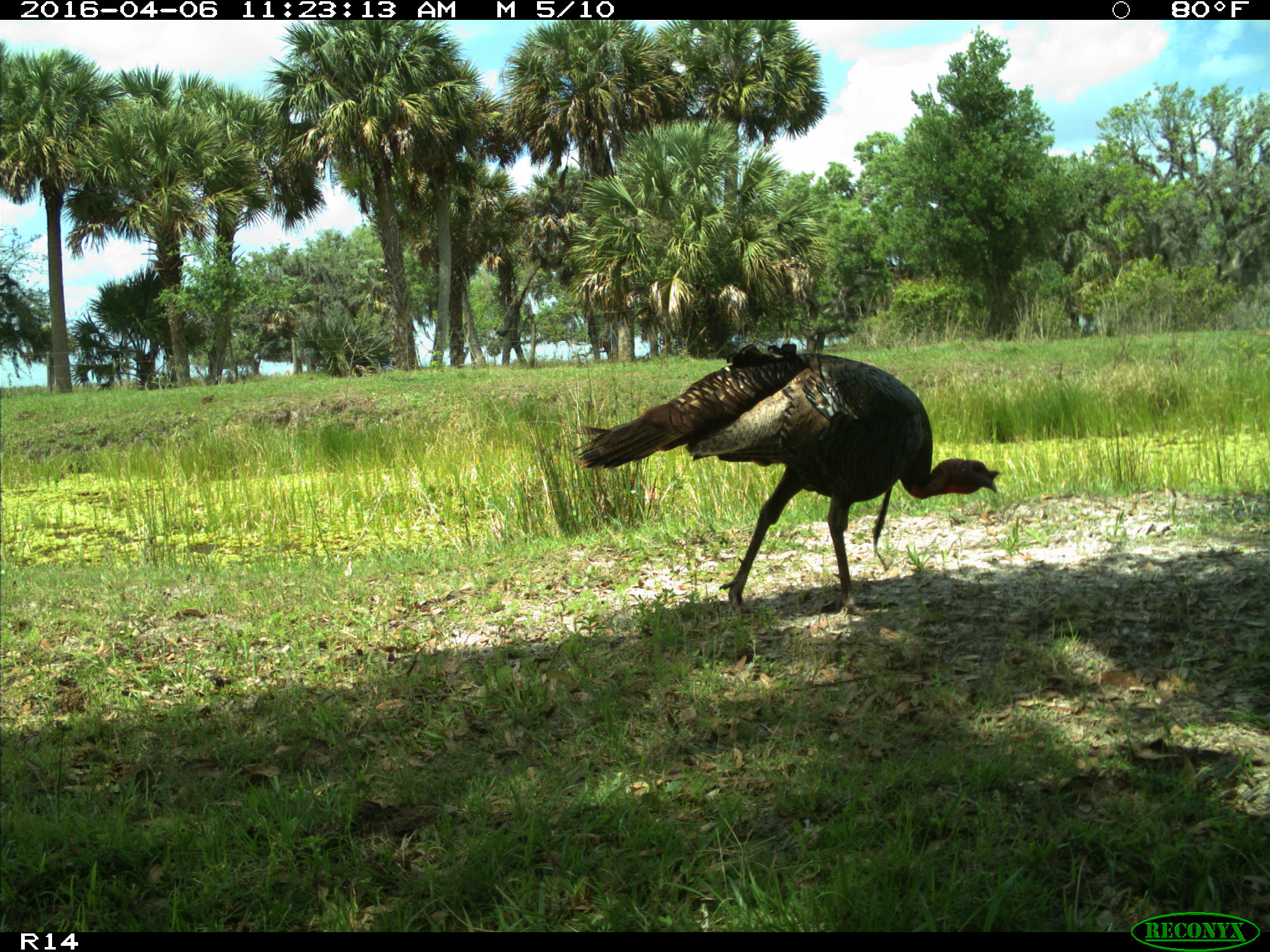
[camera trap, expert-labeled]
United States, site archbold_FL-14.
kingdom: Animalia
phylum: Chordata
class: Aves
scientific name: Aves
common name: birds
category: unidentified bird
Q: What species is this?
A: Unidentified bird (birds) (Aves).